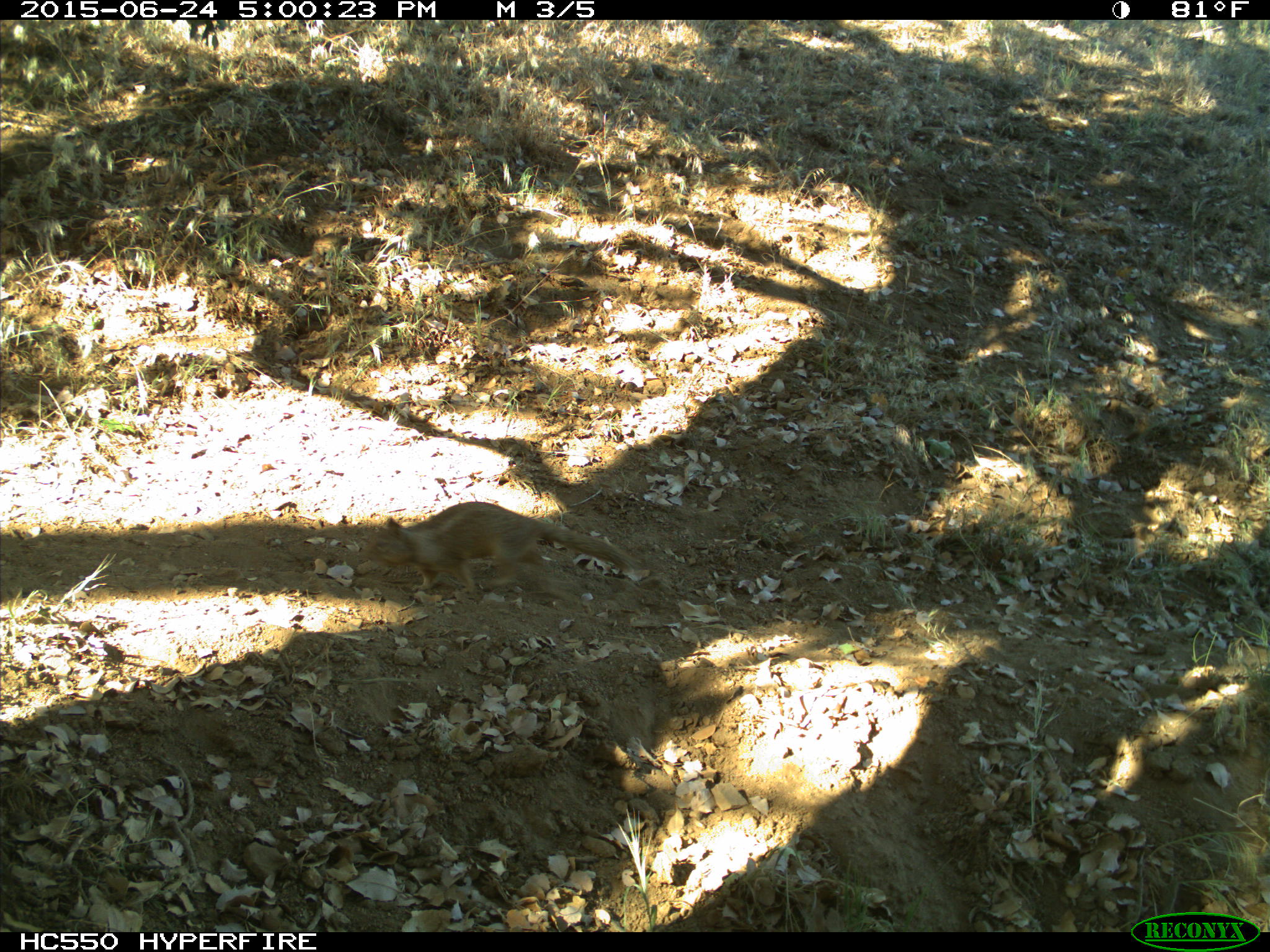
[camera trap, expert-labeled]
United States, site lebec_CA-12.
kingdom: Animalia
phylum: Chordata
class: Mammalia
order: Rodentia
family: Sciuridae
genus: Otospermophilus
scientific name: Otospermophilus beecheyi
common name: california ground squirrel